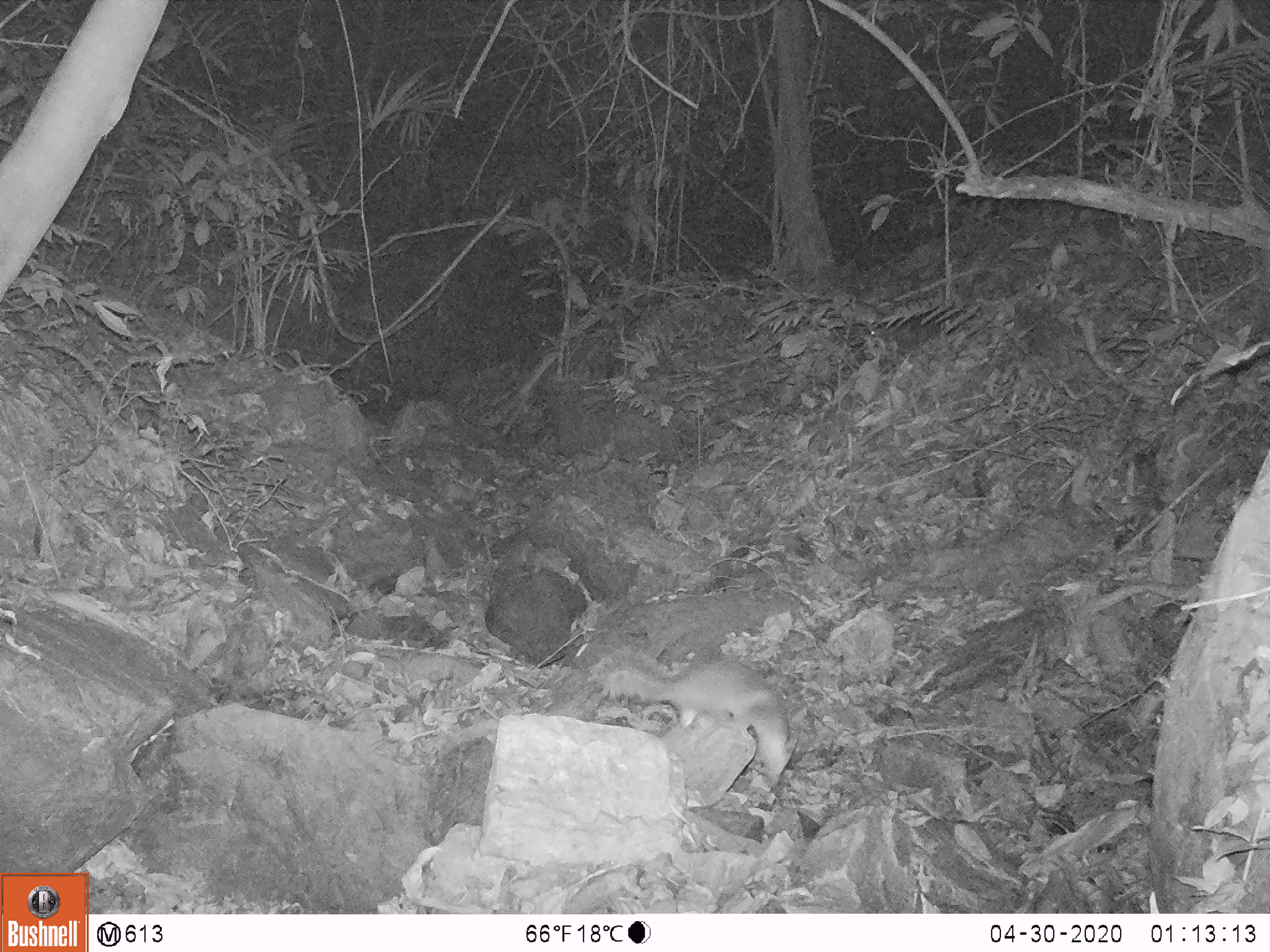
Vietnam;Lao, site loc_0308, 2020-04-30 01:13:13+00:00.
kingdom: Animalia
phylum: Chordata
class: Mammalia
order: Carnivora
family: Mustelidae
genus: Melogale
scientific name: Melogale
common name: ferret badger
Ferret badger (Melogale). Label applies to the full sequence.